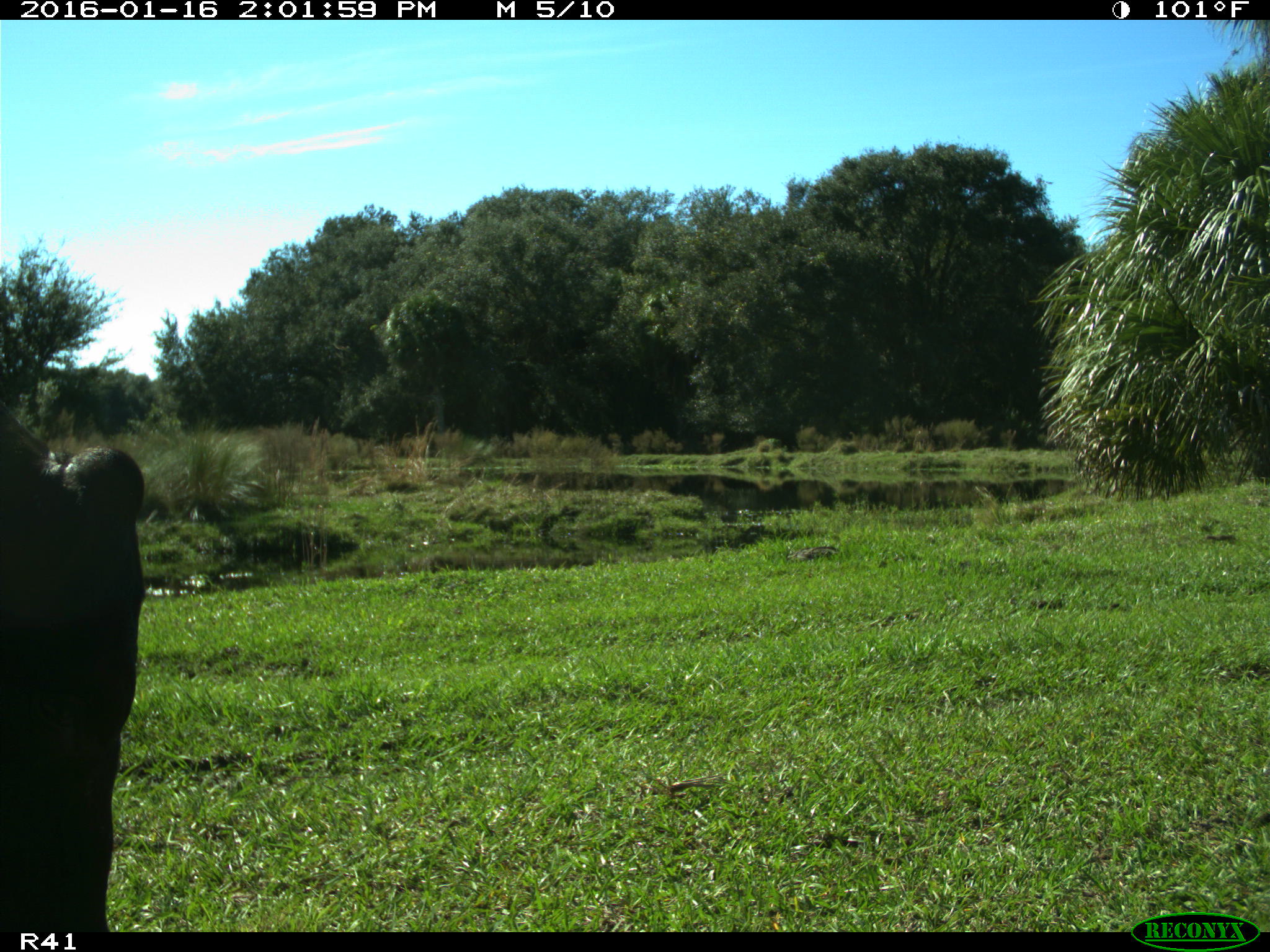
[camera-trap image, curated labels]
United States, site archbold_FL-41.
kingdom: Animalia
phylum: Chordata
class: Mammalia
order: Artiodactyla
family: Bovidae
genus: Bos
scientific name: Bos taurus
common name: domestic cow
Bos taurus (domestic cow).